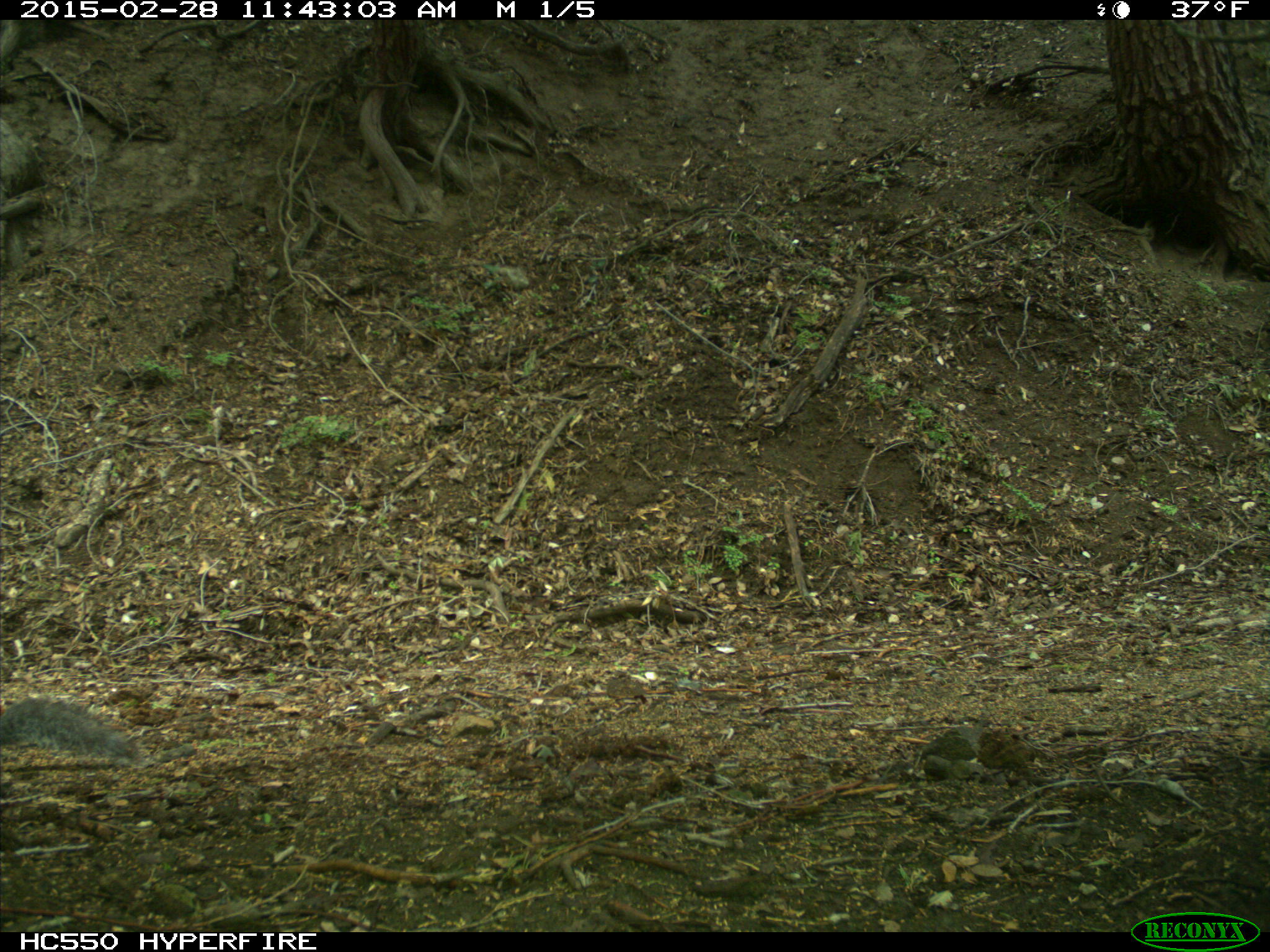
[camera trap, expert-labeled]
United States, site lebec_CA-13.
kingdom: Animalia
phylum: Chordata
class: Mammalia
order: Rodentia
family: Sciuridae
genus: Sciurus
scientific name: Sciurus carolinensis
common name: eastern gray squirrel